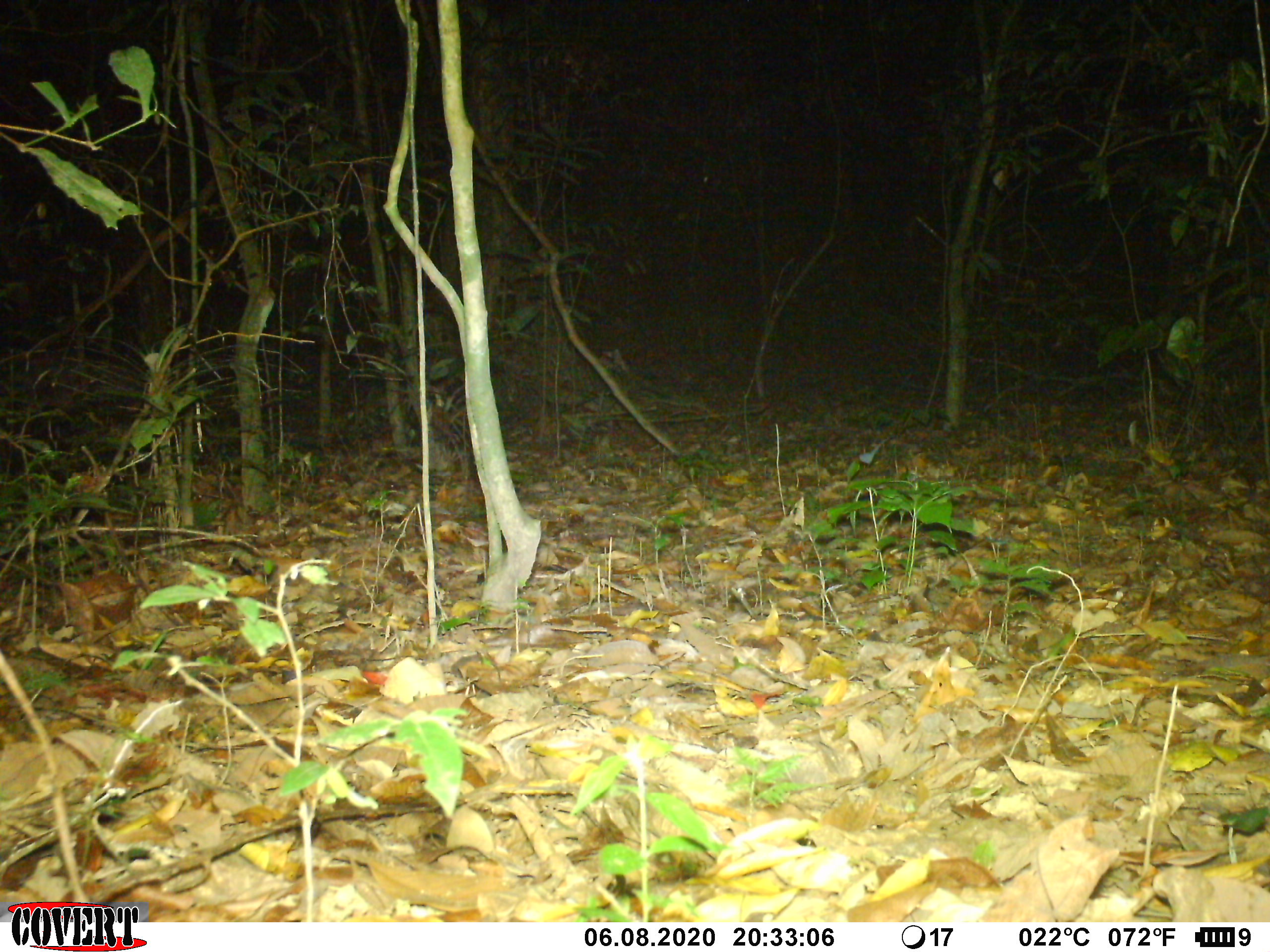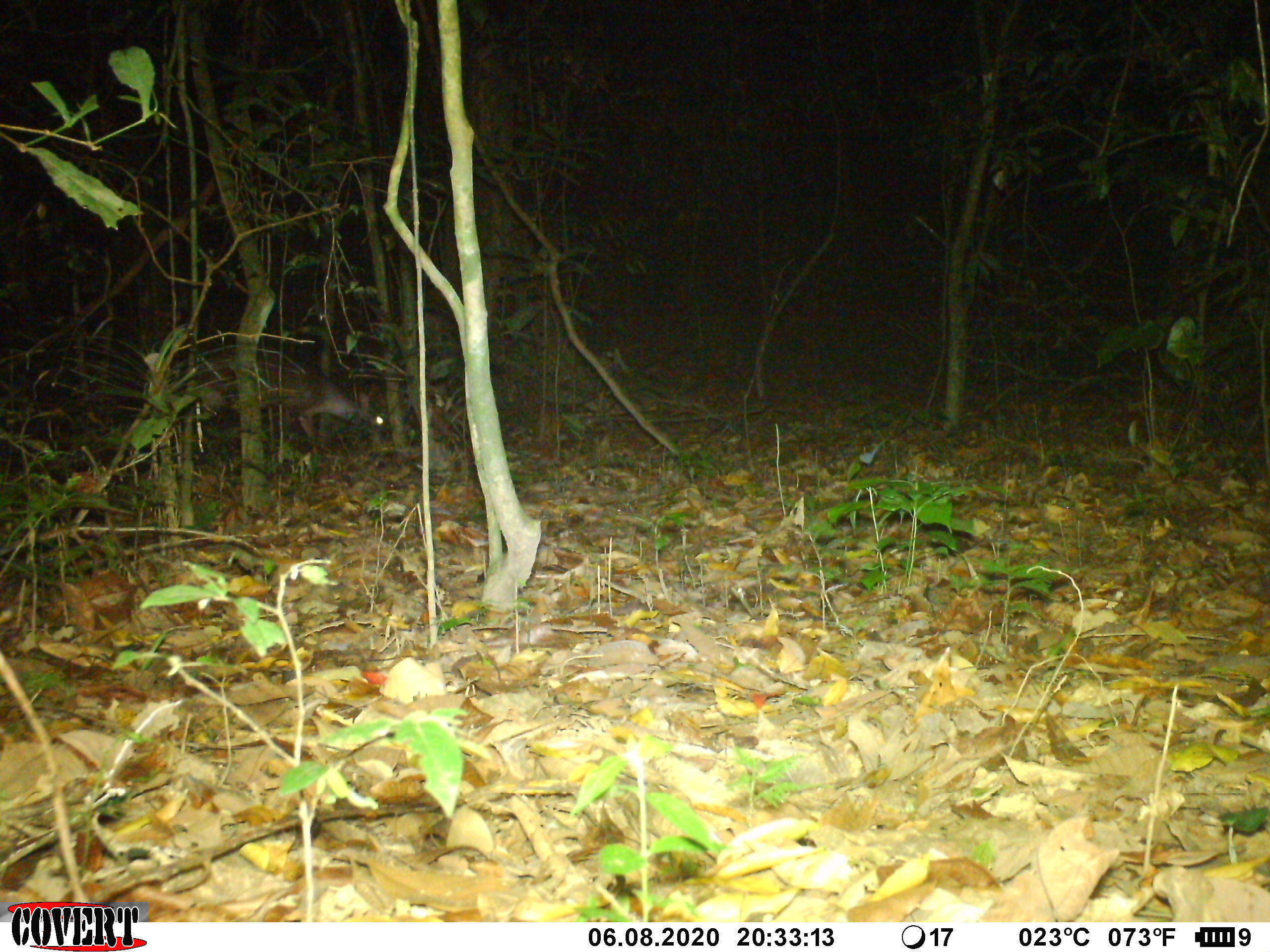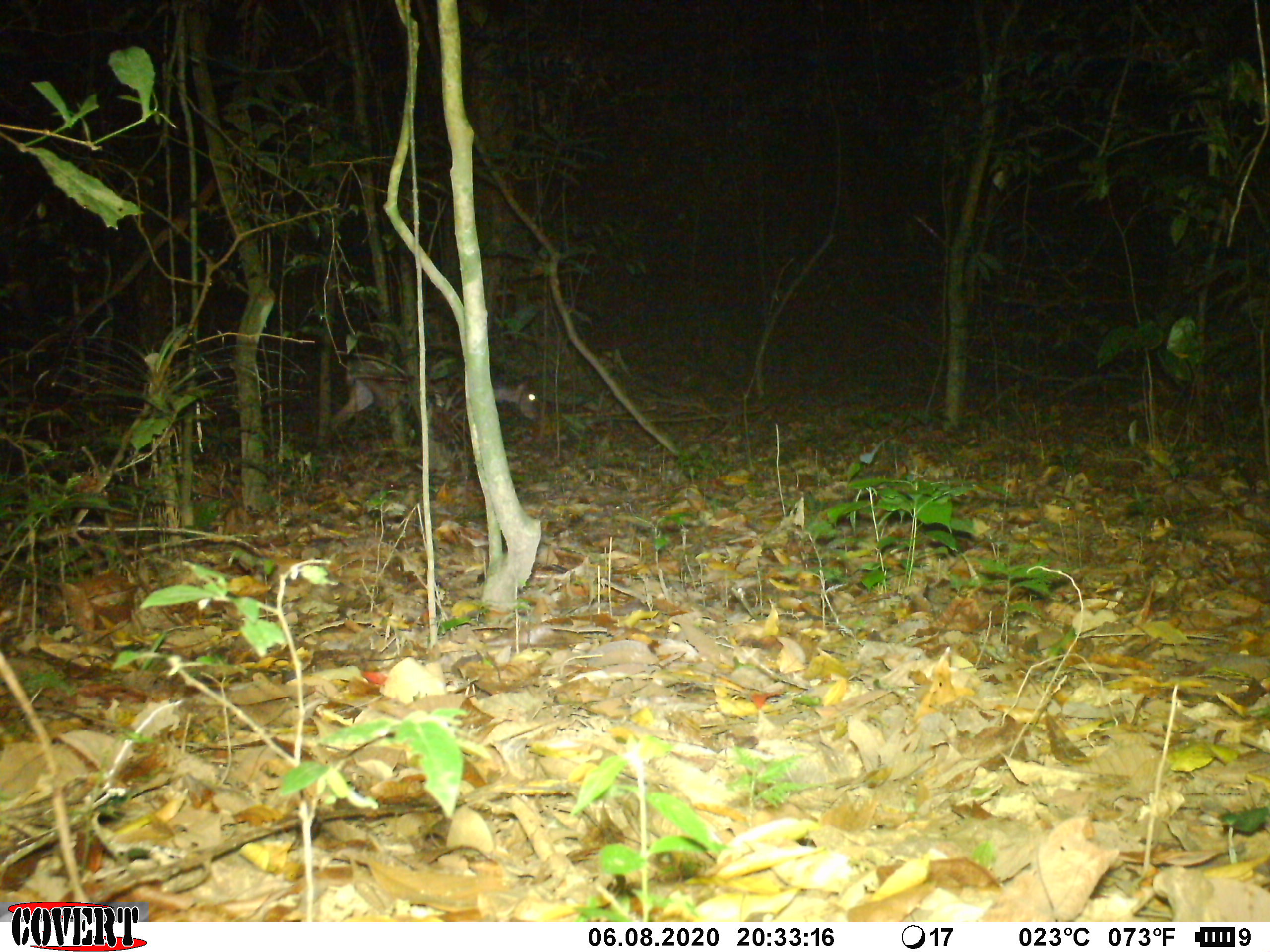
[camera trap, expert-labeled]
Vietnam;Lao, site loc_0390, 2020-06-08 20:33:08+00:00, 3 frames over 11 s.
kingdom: Animalia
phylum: Chordata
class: Mammalia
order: Artiodactyla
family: Cervidae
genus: Muntiacus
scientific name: Muntiacus vuquangensis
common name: large-antlered muntjac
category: large antlered muntjac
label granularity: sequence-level